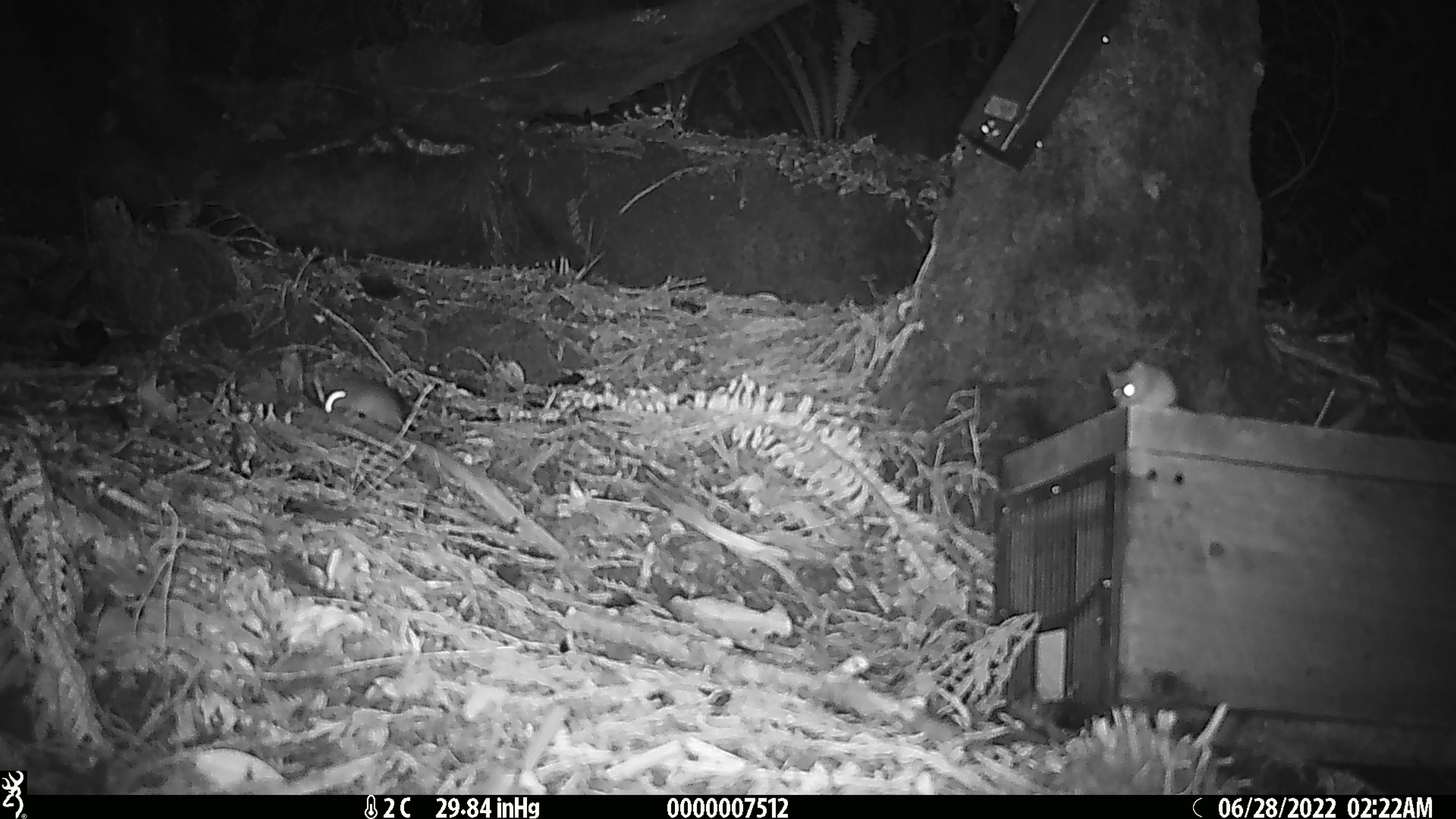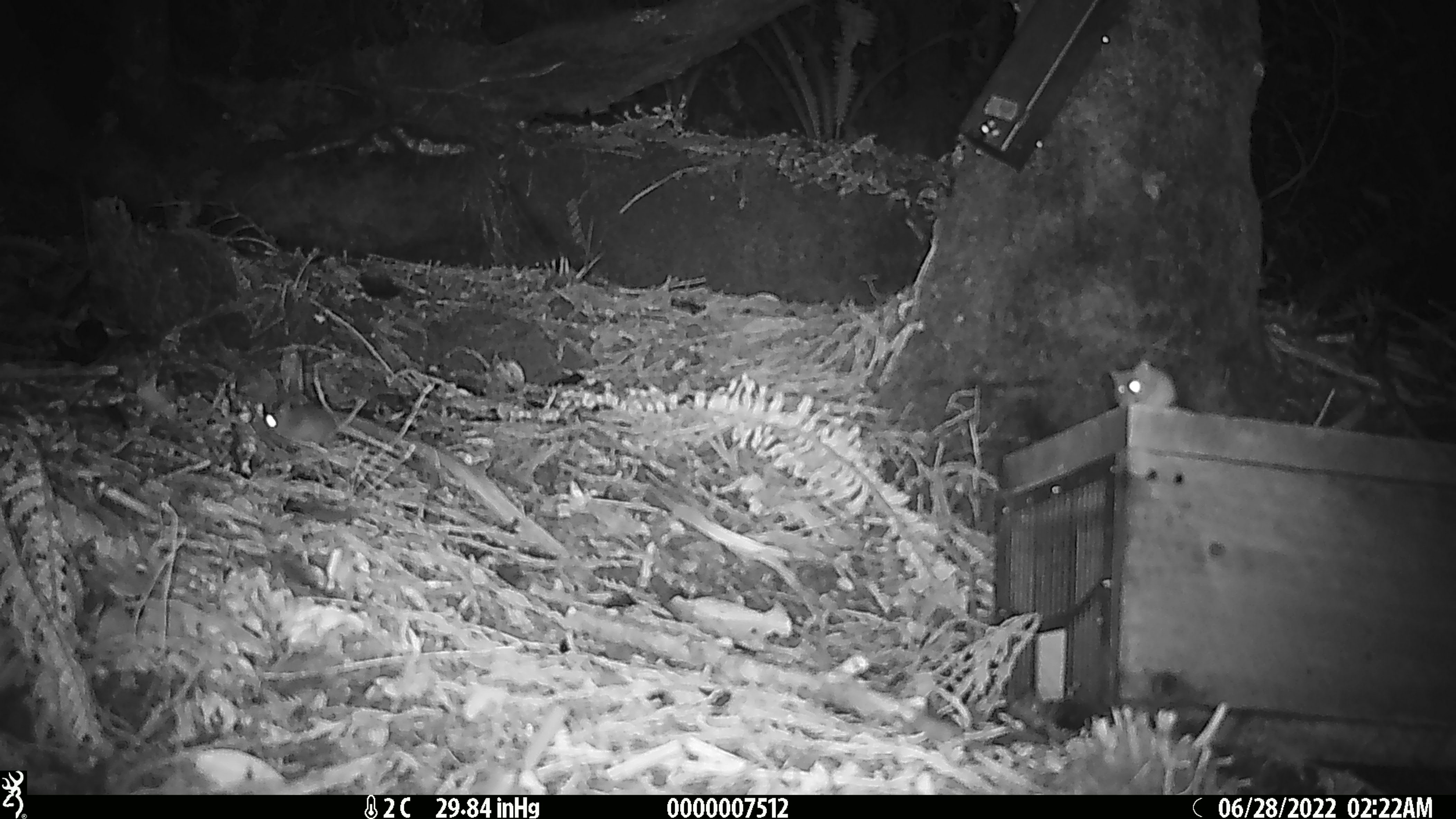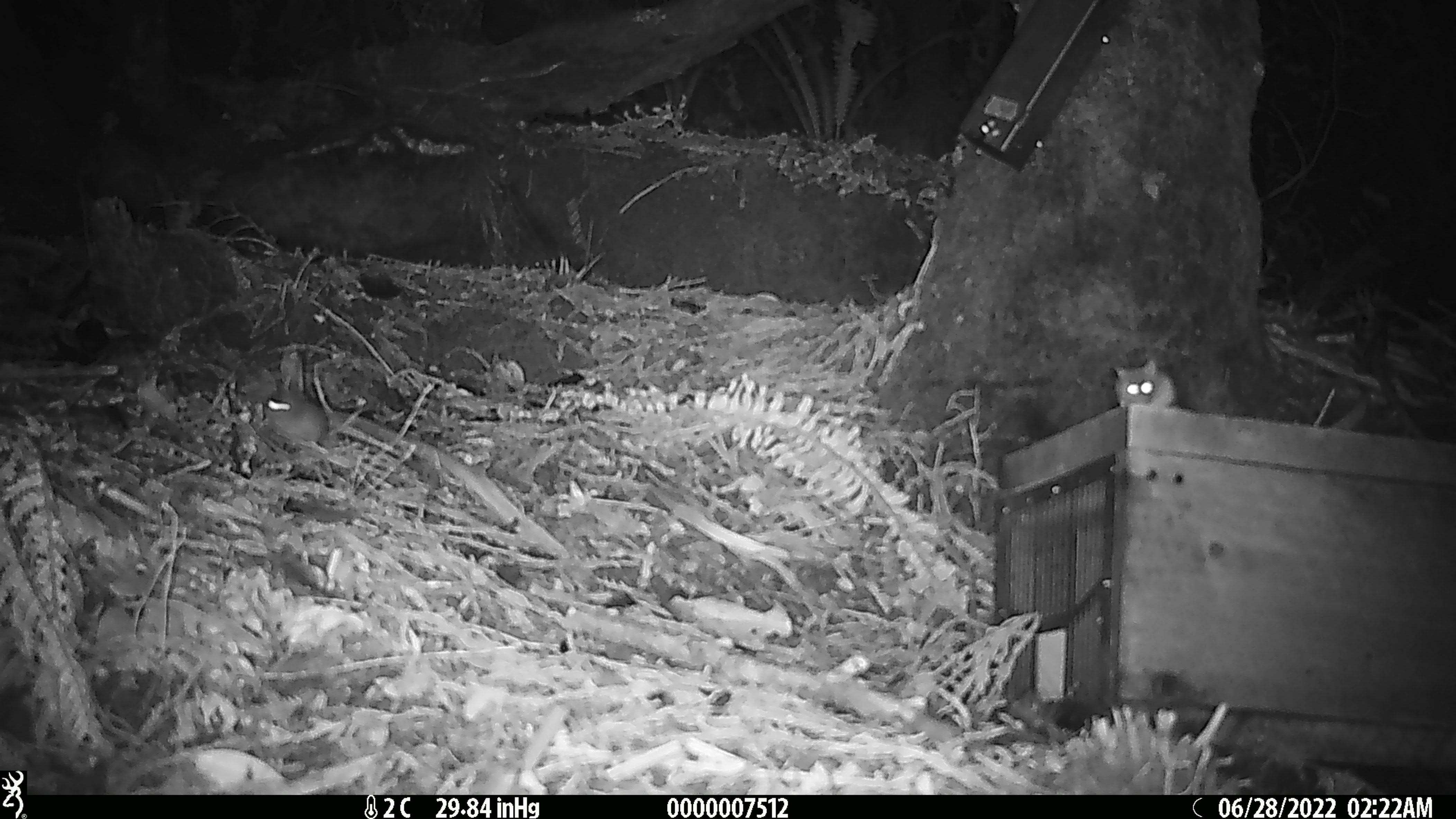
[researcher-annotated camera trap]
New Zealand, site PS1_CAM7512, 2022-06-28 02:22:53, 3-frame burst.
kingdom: Animalia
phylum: Chordata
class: Mammalia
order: Rodentia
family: Muridae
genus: Mus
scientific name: Mus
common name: mouse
Mouse (Mus).